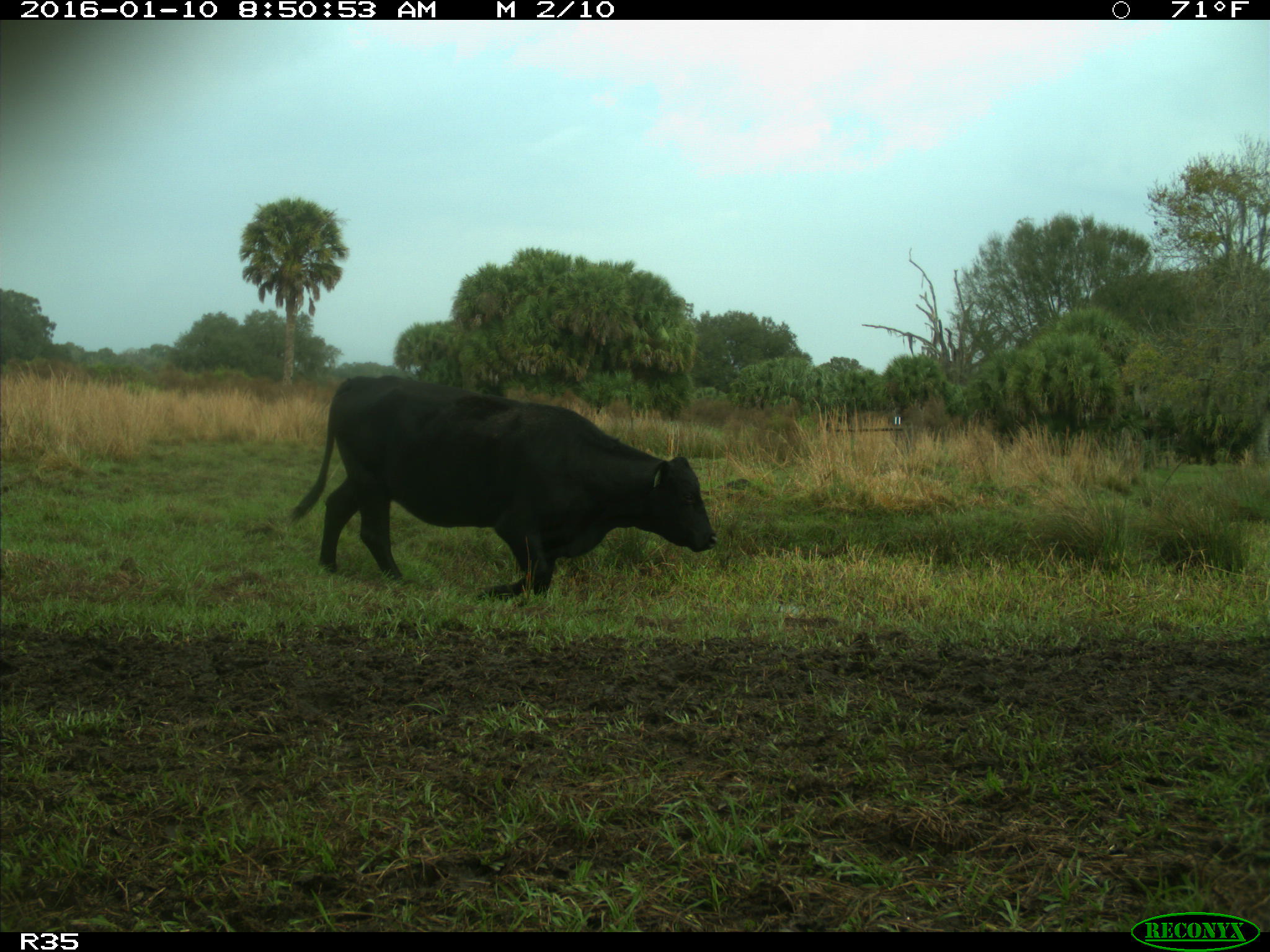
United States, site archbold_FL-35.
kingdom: Animalia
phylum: Chordata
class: Mammalia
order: Artiodactyla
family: Bovidae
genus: Bos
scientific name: Bos taurus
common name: domestic cow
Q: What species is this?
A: Bos taurus (domestic cow).